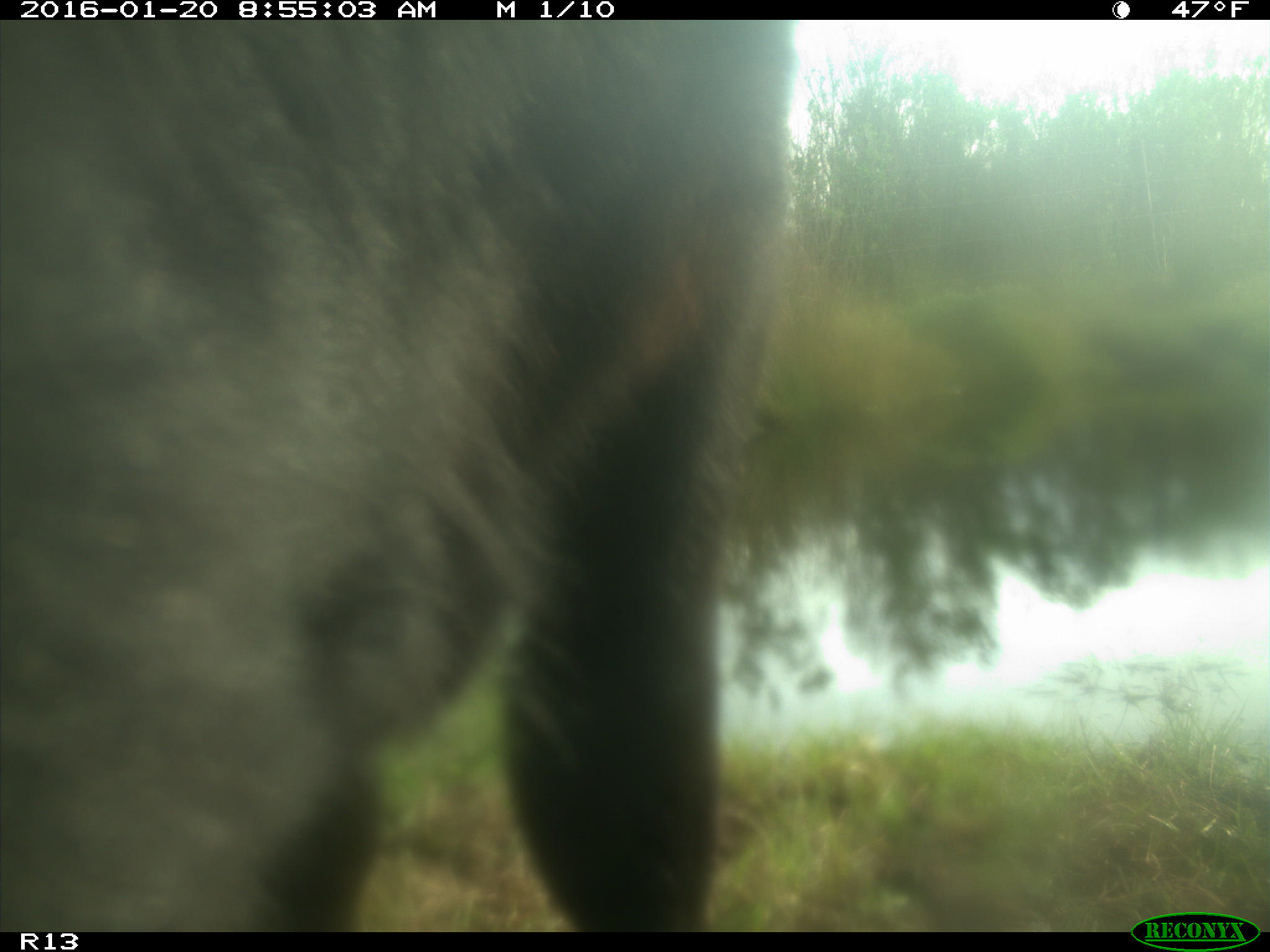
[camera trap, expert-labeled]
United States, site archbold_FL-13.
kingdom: Animalia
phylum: Chordata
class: Mammalia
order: Artiodactyla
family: Bovidae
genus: Bos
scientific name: Bos taurus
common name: domestic cow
Bos taurus (domestic cow).